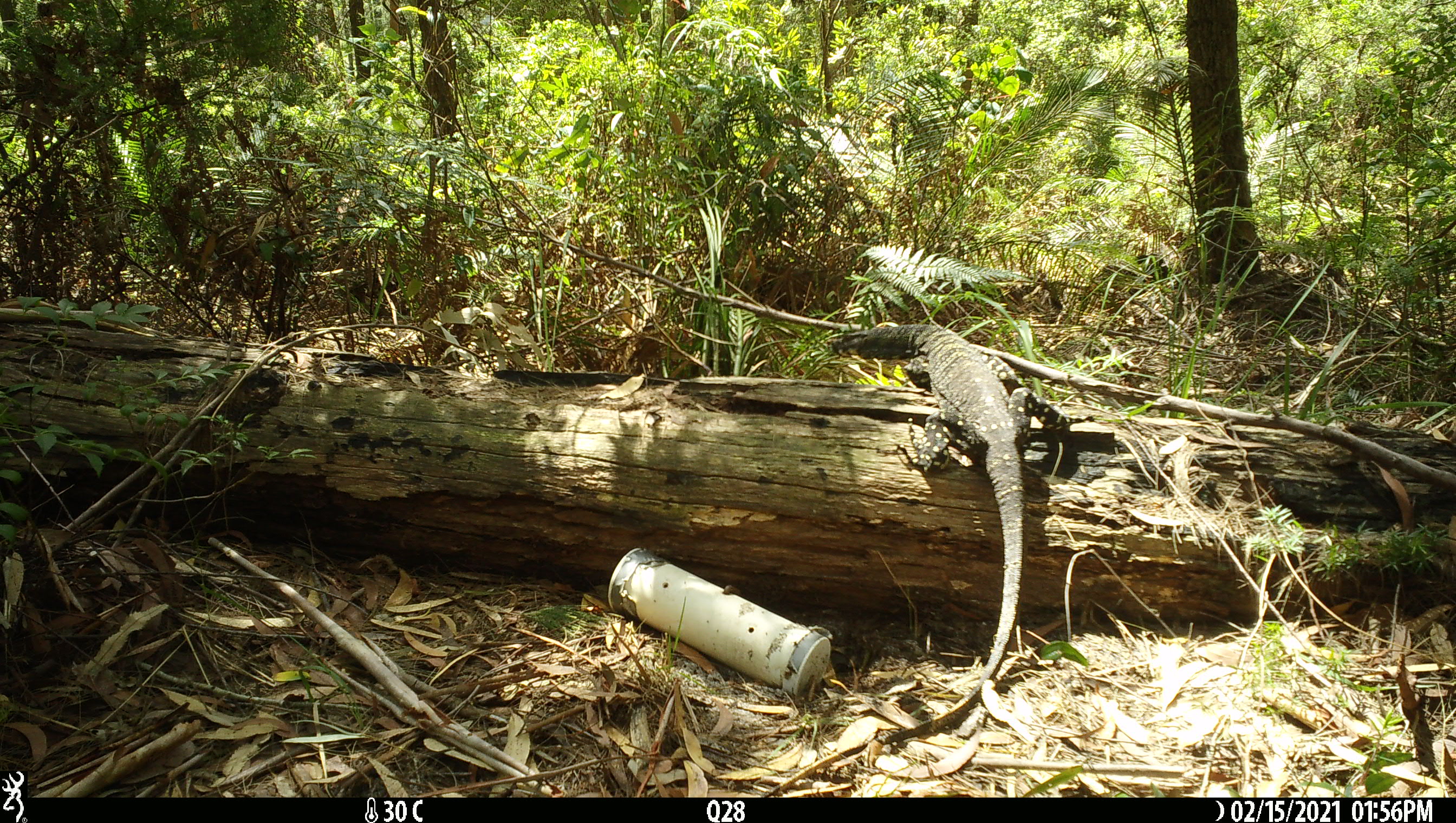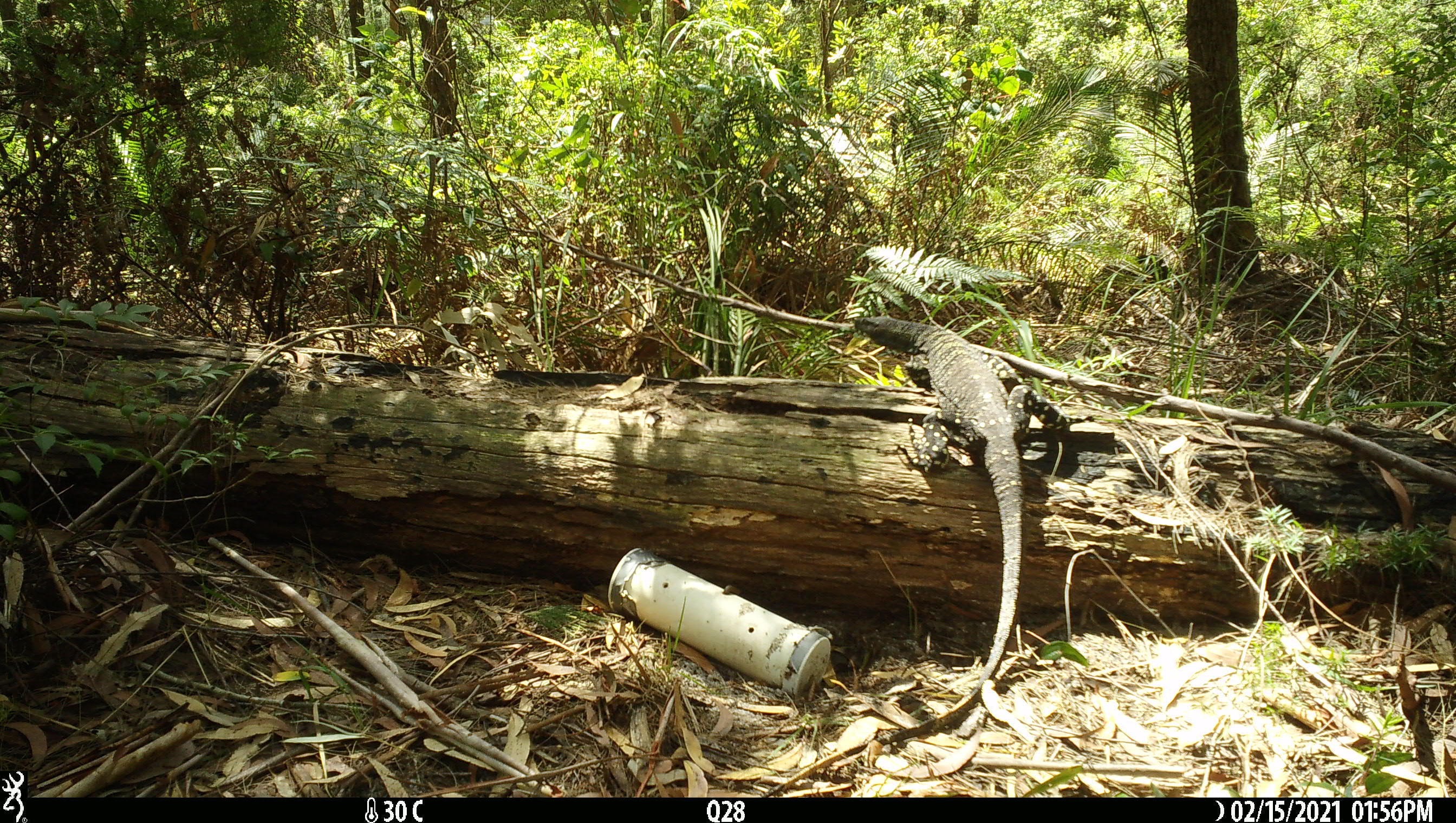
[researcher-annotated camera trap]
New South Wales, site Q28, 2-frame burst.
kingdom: Animalia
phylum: Chordata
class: Reptilia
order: Squamata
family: Varanidae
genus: Varanus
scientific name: Varanus varius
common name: lace monitor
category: goanna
Goanna (lace monitor) (Varanus varius).